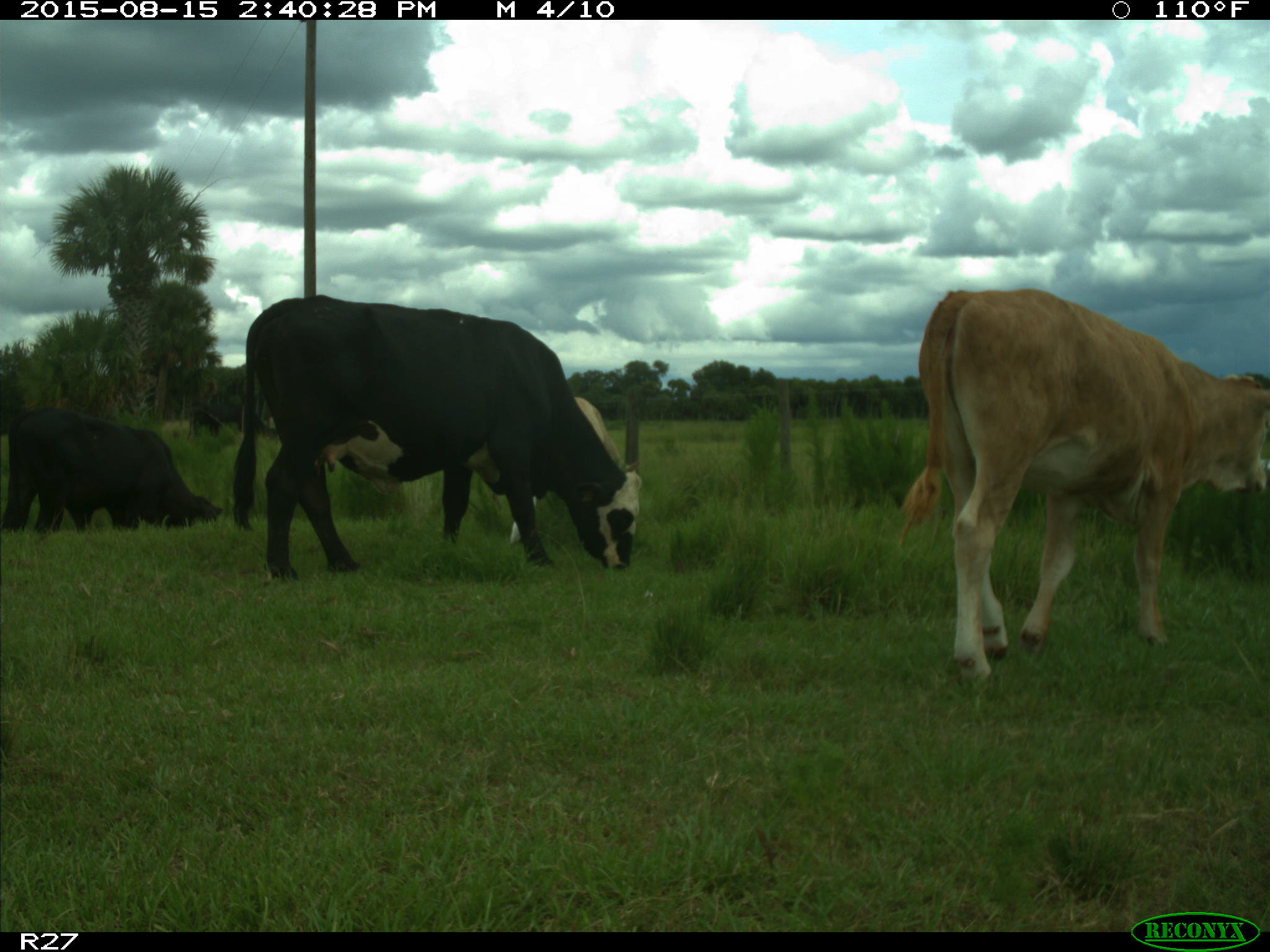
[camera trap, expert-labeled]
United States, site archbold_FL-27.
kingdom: Animalia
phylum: Chordata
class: Mammalia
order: Artiodactyla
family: Bovidae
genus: Bos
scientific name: Bos taurus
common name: domestic cow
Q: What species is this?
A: Bos taurus (domestic cow).